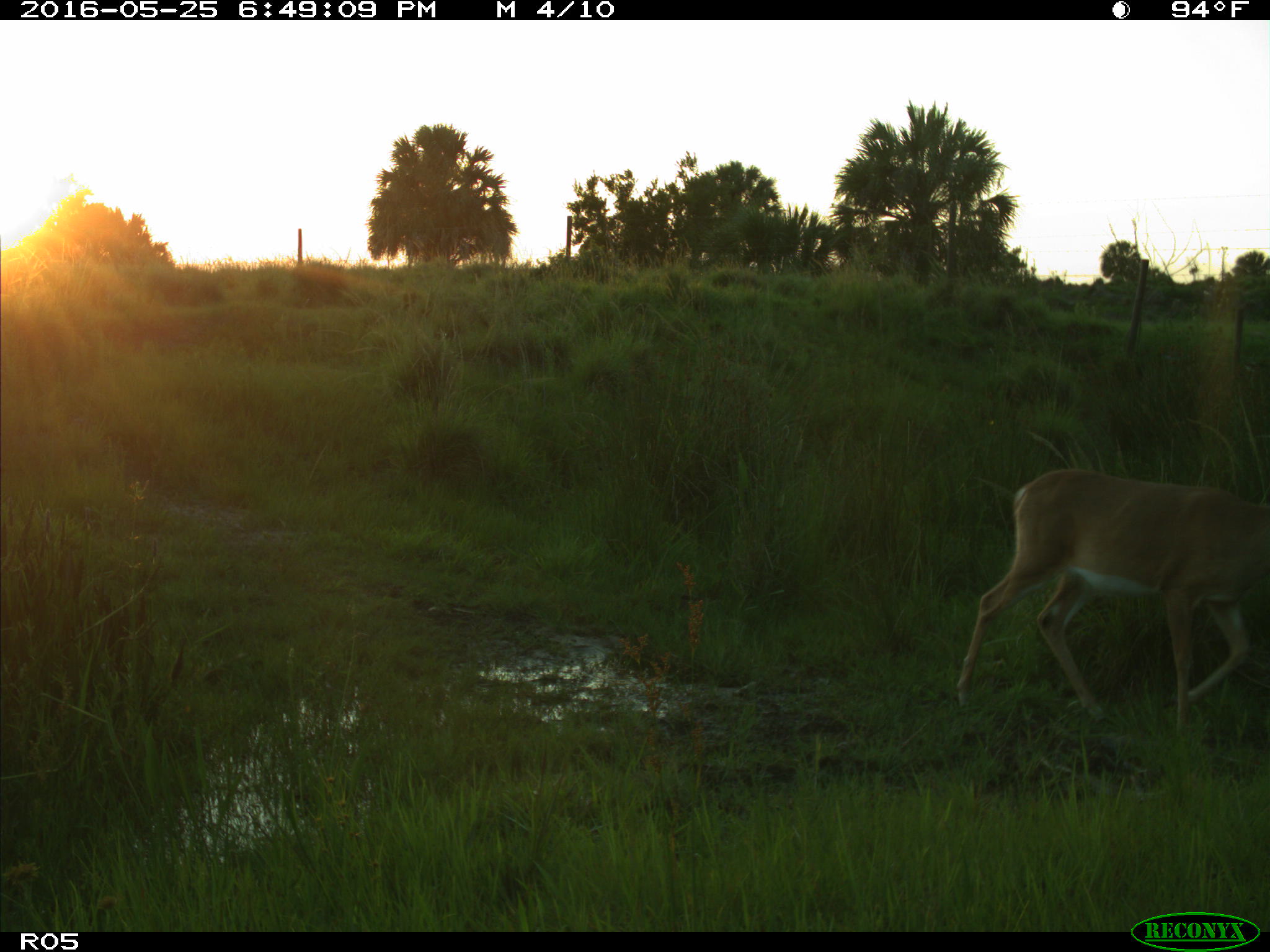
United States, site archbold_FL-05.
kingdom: Animalia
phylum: Chordata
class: Mammalia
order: Artiodactyla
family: Cervidae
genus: Odocoileus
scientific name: Odocoileus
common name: deer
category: unidentified deer